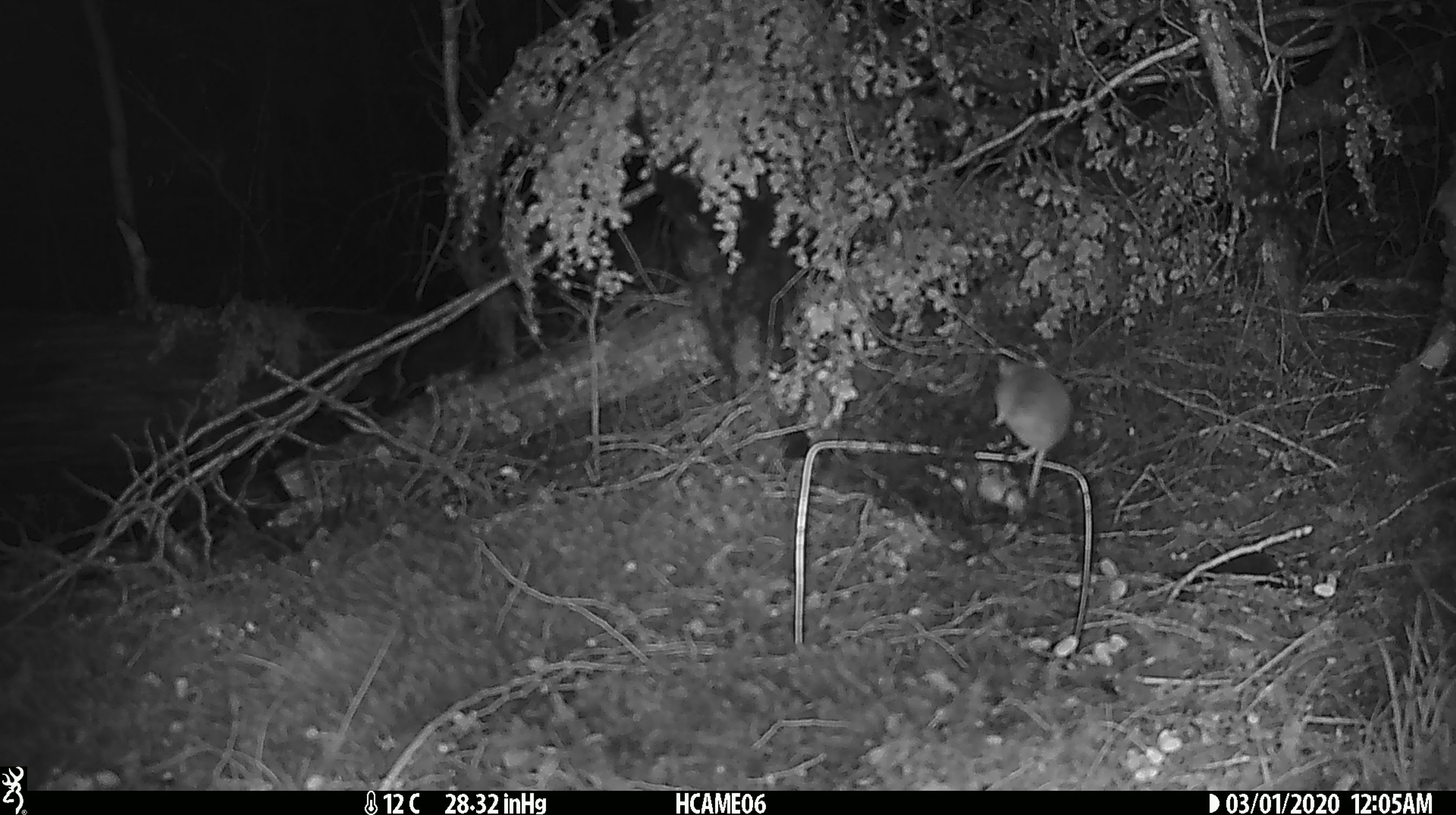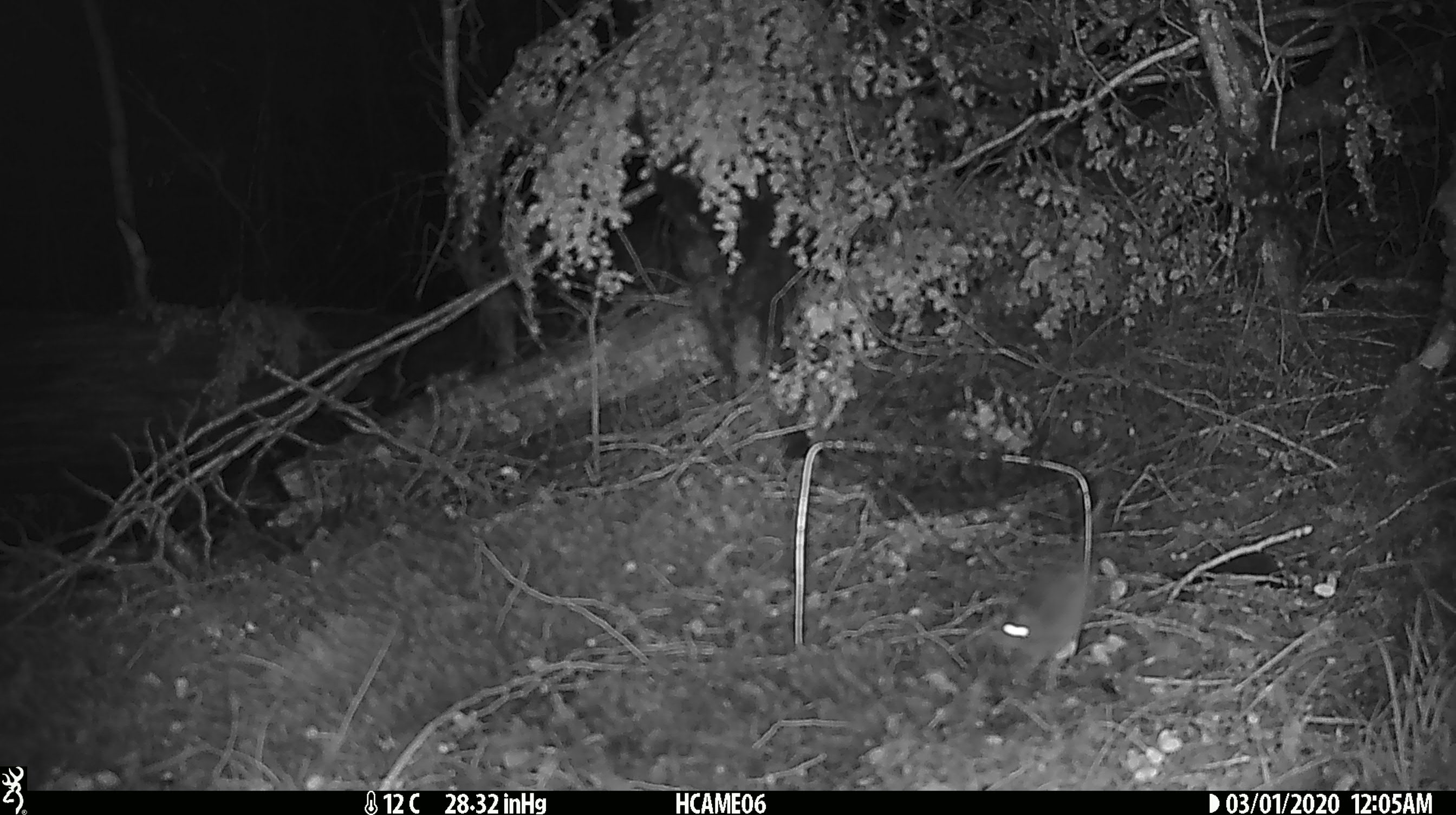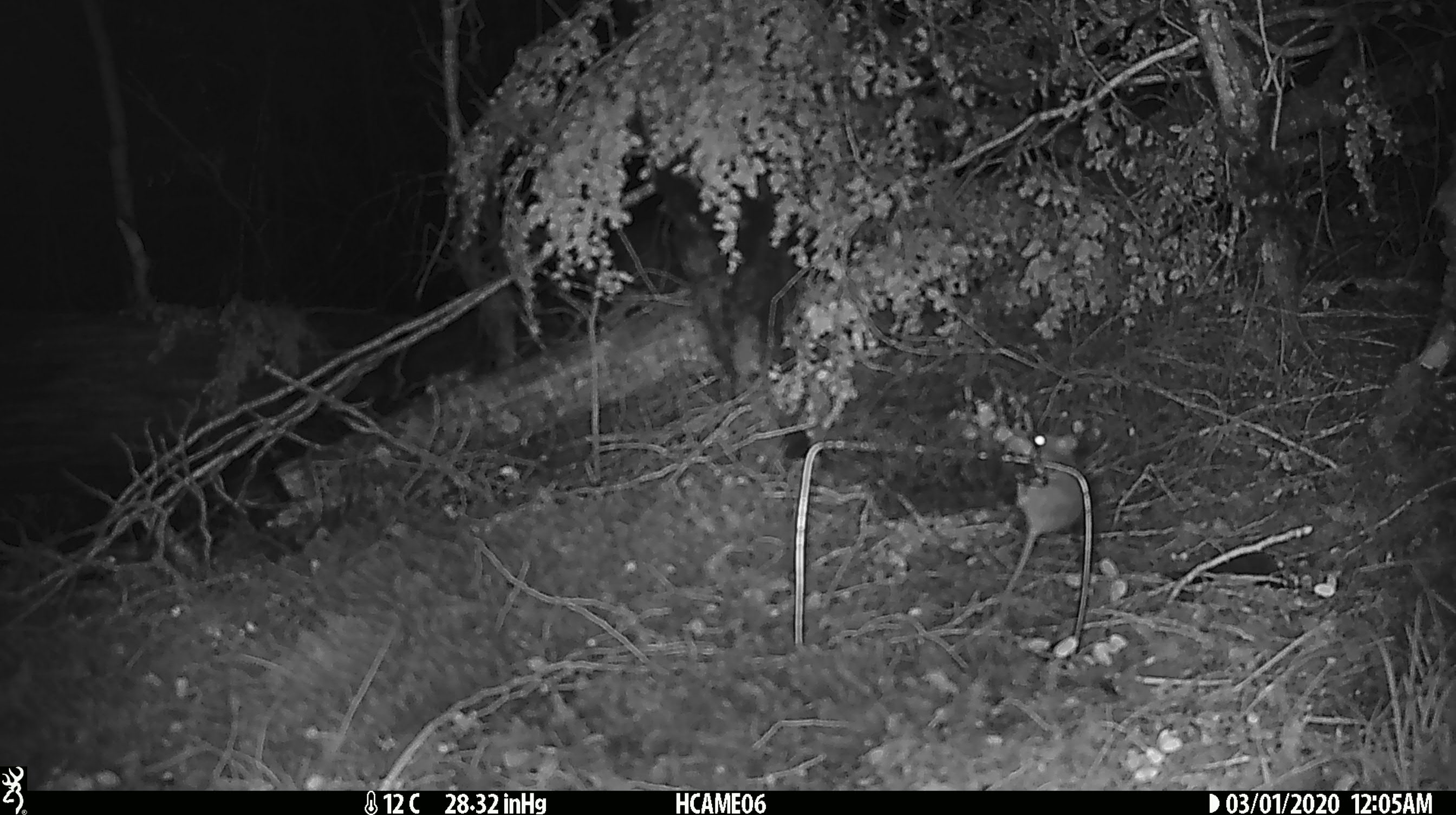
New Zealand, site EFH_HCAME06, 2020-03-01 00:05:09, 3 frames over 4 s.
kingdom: Animalia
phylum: Chordata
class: Mammalia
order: Rodentia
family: Muridae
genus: Mus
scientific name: Mus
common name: mouse